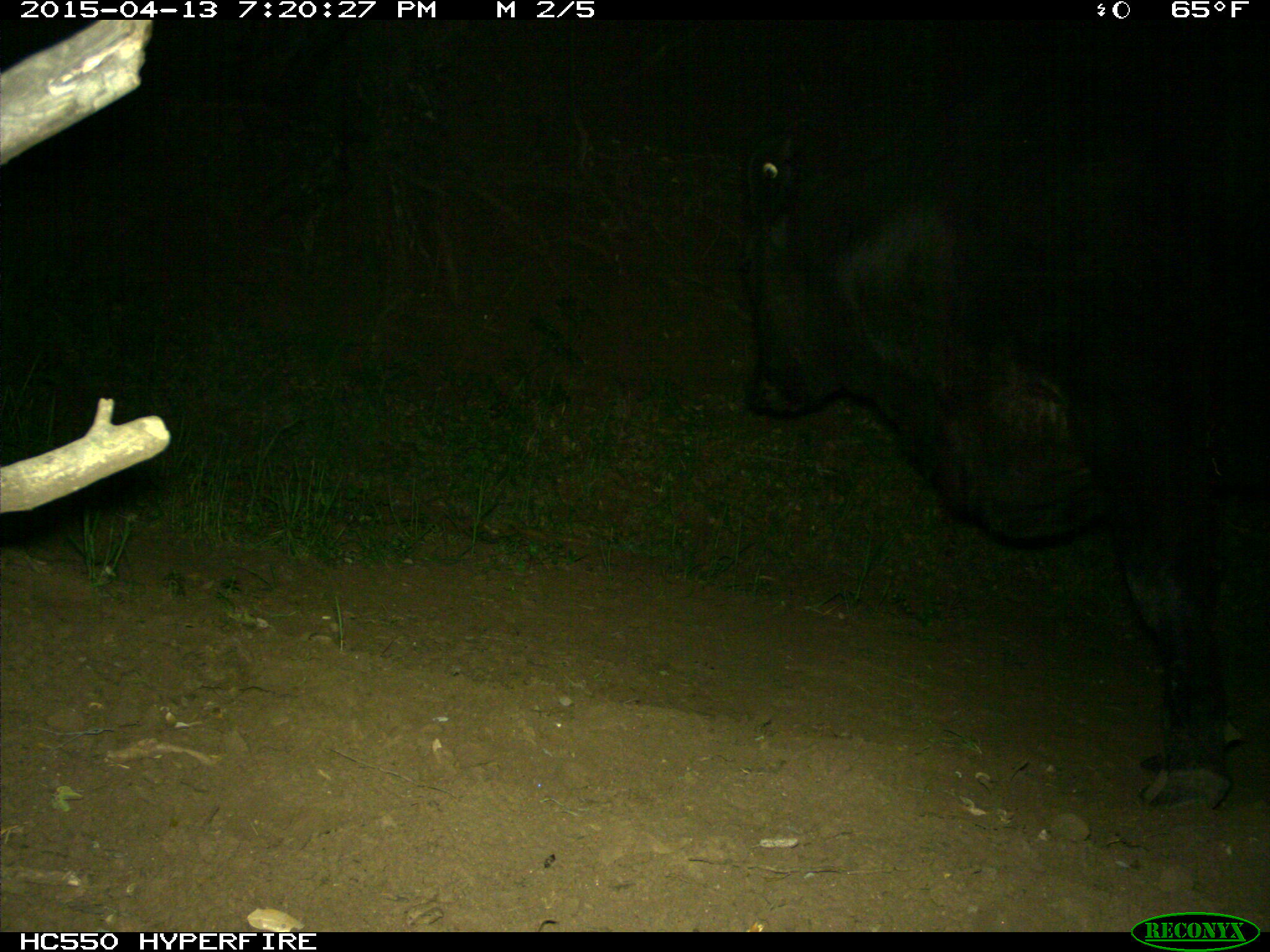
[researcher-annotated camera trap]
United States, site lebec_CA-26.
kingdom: Animalia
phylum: Chordata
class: Mammalia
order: Artiodactyla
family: Bovidae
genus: Bos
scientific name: Bos taurus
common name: domestic cow